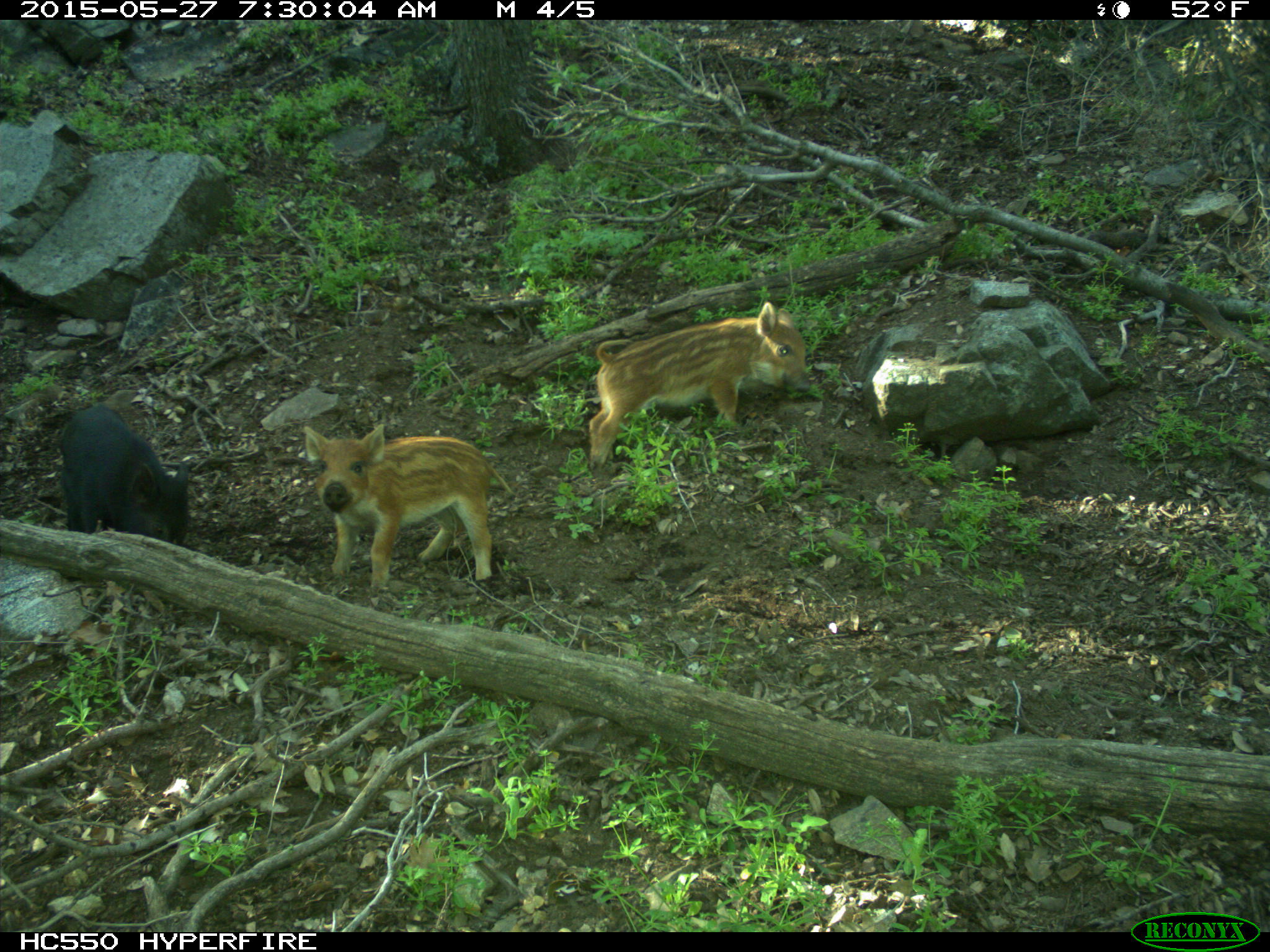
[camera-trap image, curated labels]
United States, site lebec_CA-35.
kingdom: Animalia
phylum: Chordata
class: Mammalia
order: Artiodactyla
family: Suidae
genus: Sus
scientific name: Sus scrofa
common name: wild boar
Sus scrofa (wild boar).